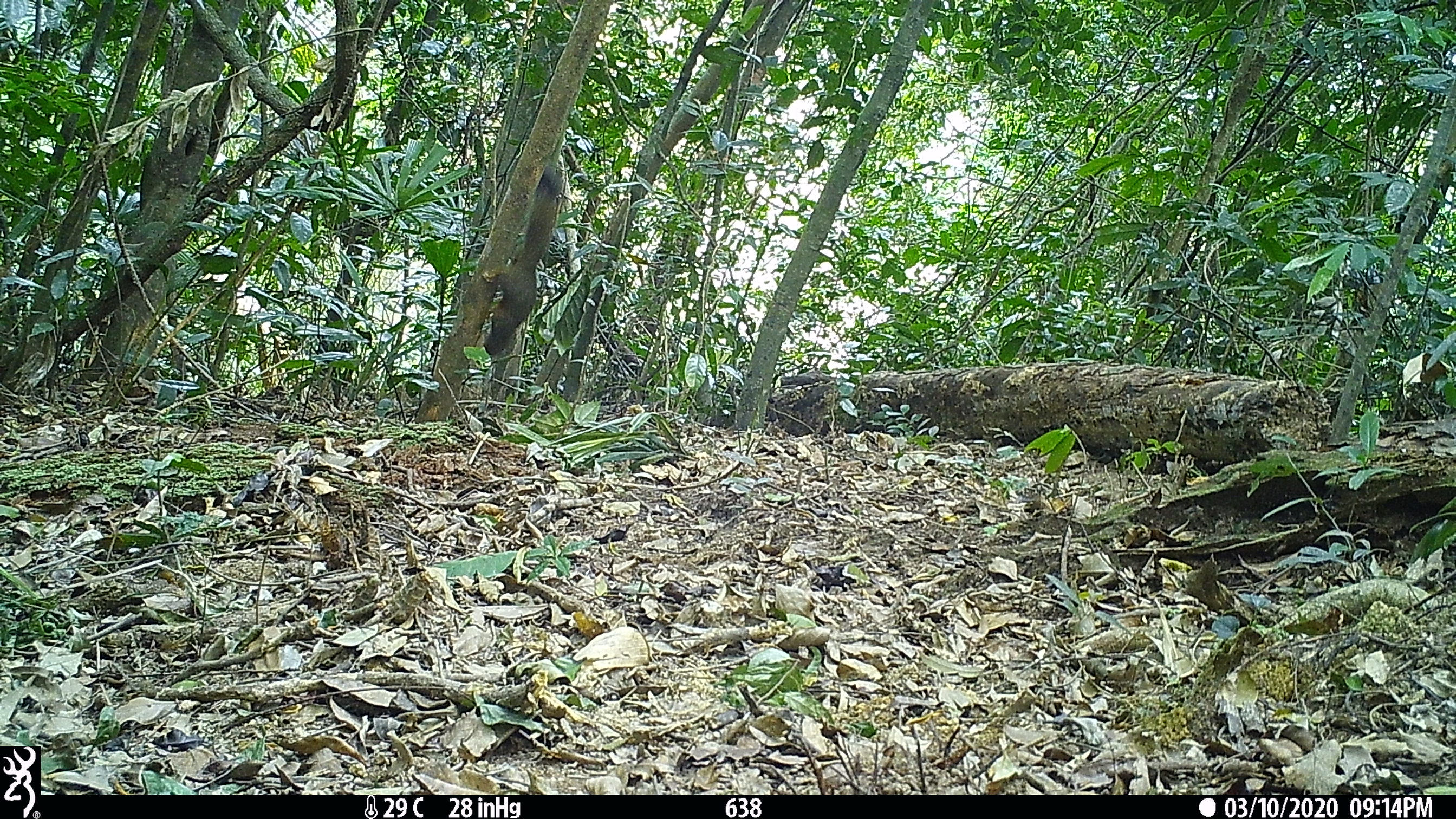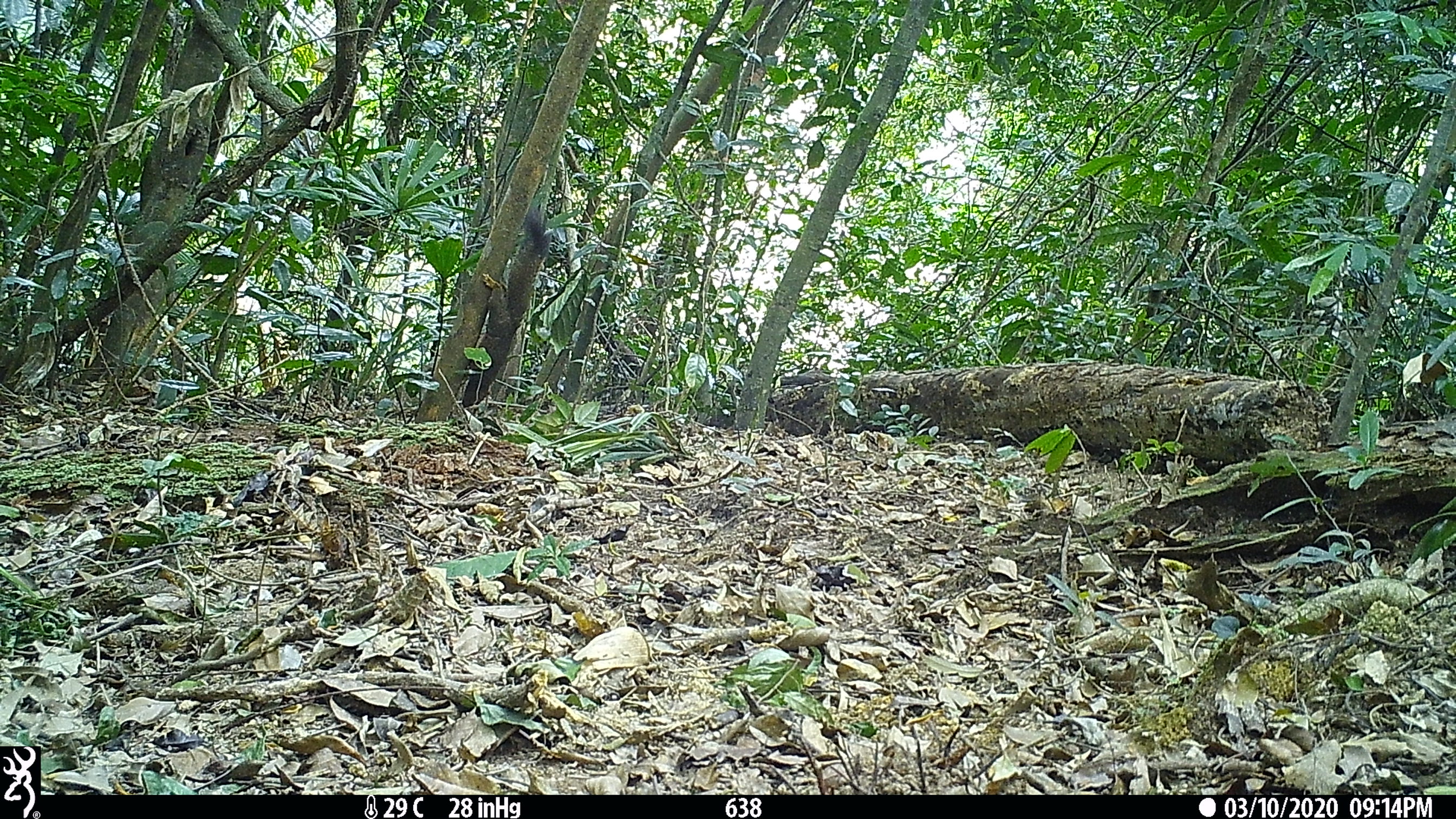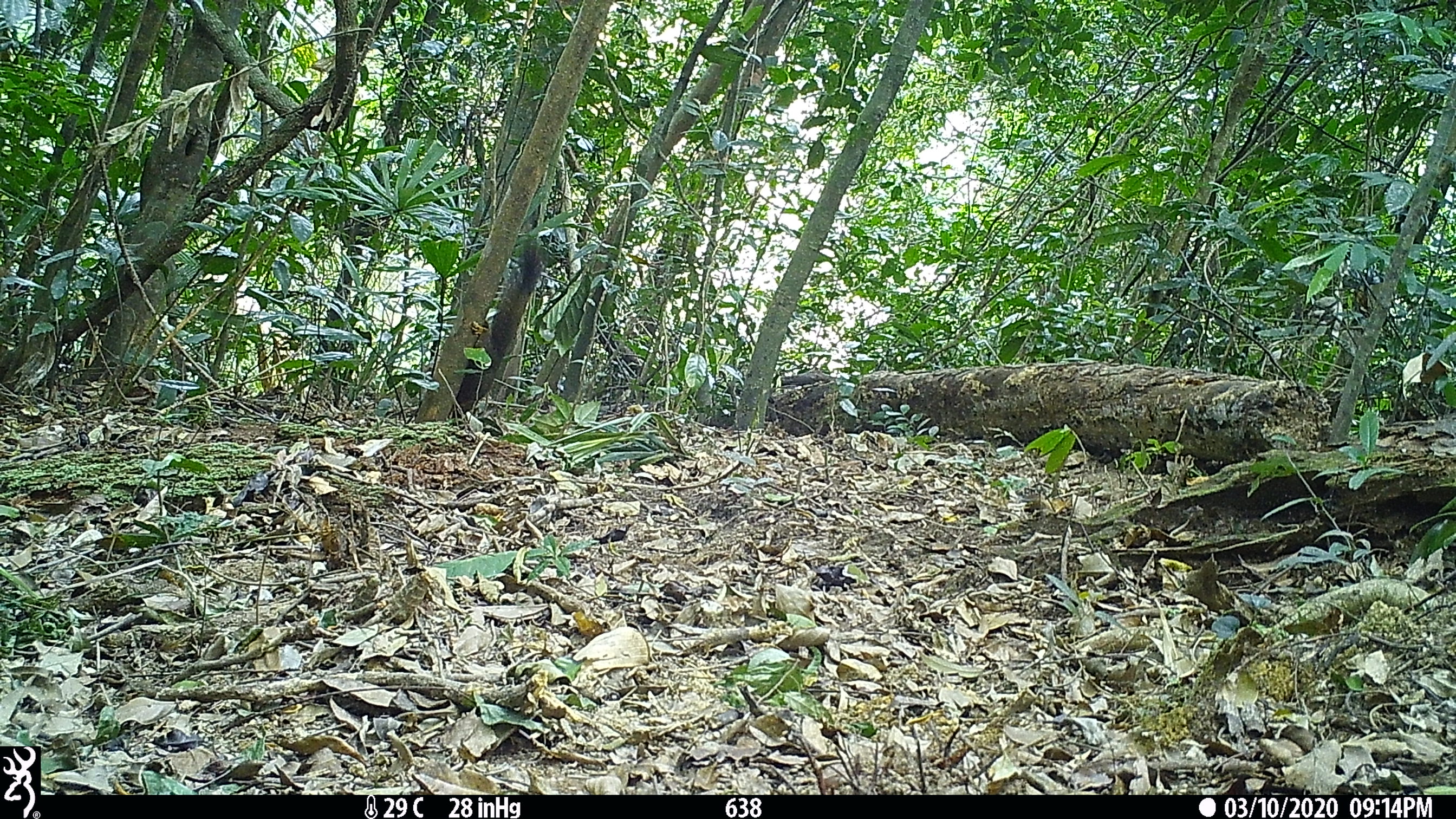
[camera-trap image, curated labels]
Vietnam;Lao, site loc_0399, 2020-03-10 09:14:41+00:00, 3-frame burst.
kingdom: Animalia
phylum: Chordata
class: Mammalia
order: Rodentia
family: Sciuridae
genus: Callosciurus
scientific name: Callosciurus erythraeus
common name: pallas's squirrel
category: pallass squirrel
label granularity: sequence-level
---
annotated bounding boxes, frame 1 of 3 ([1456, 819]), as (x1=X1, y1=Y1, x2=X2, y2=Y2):
pallass squirrel: (x1=483, y1=163, x2=562, y2=356)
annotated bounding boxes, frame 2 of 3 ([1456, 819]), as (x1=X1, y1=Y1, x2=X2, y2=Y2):
pallass squirrel: (x1=461, y1=205, x2=549, y2=406)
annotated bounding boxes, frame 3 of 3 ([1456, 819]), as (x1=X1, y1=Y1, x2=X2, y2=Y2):
pallass squirrel: (x1=449, y1=240, x2=541, y2=419)